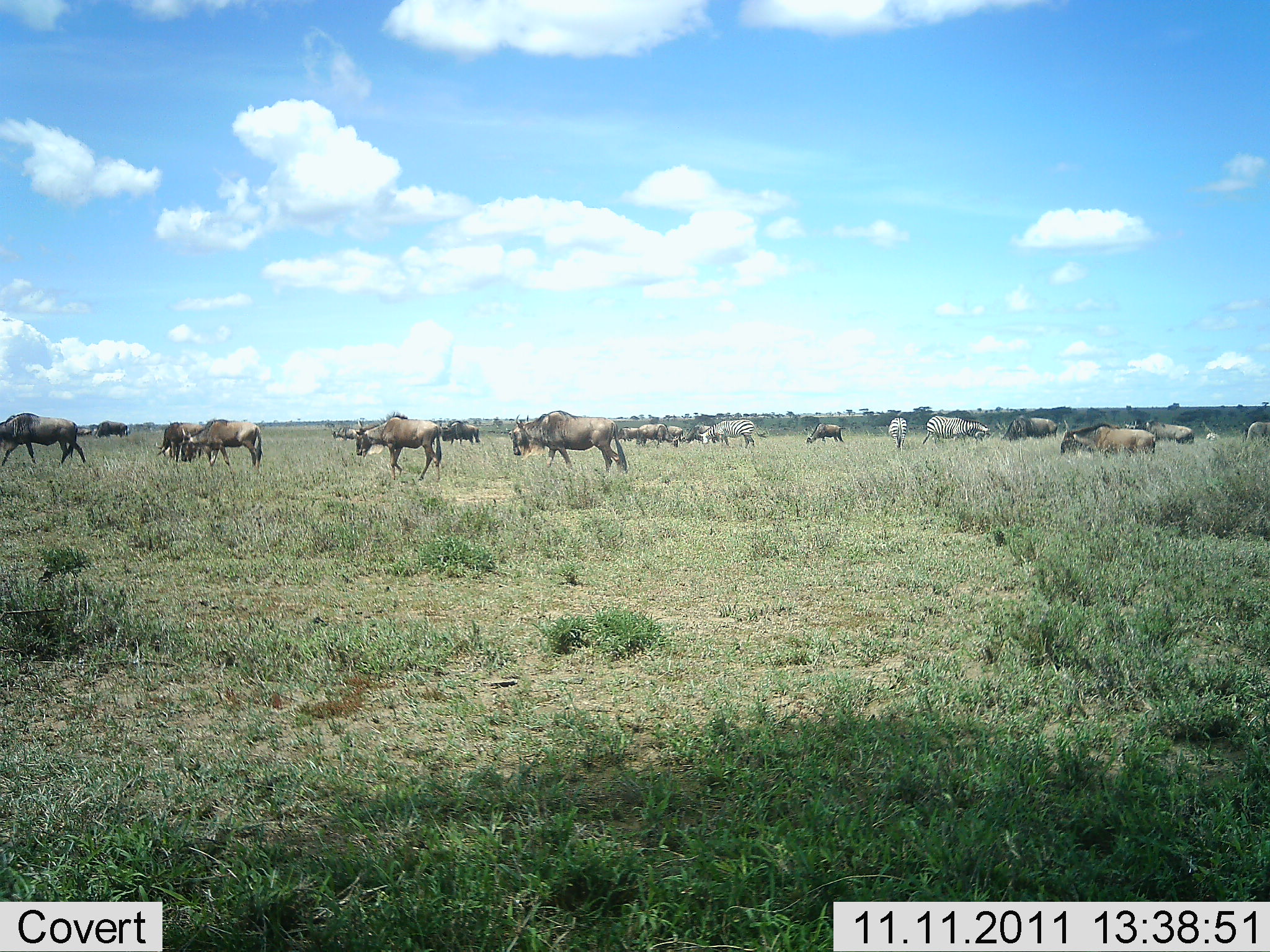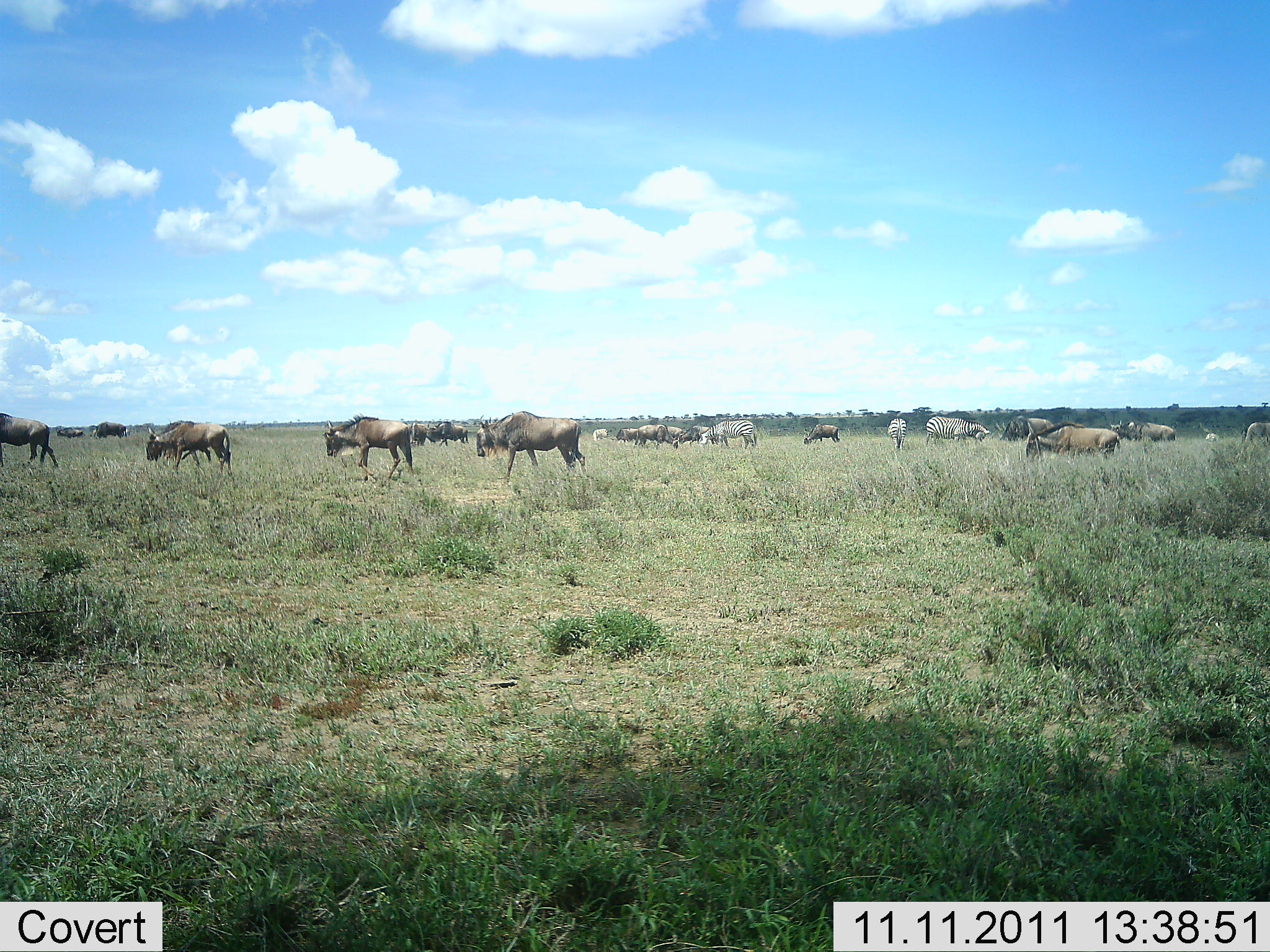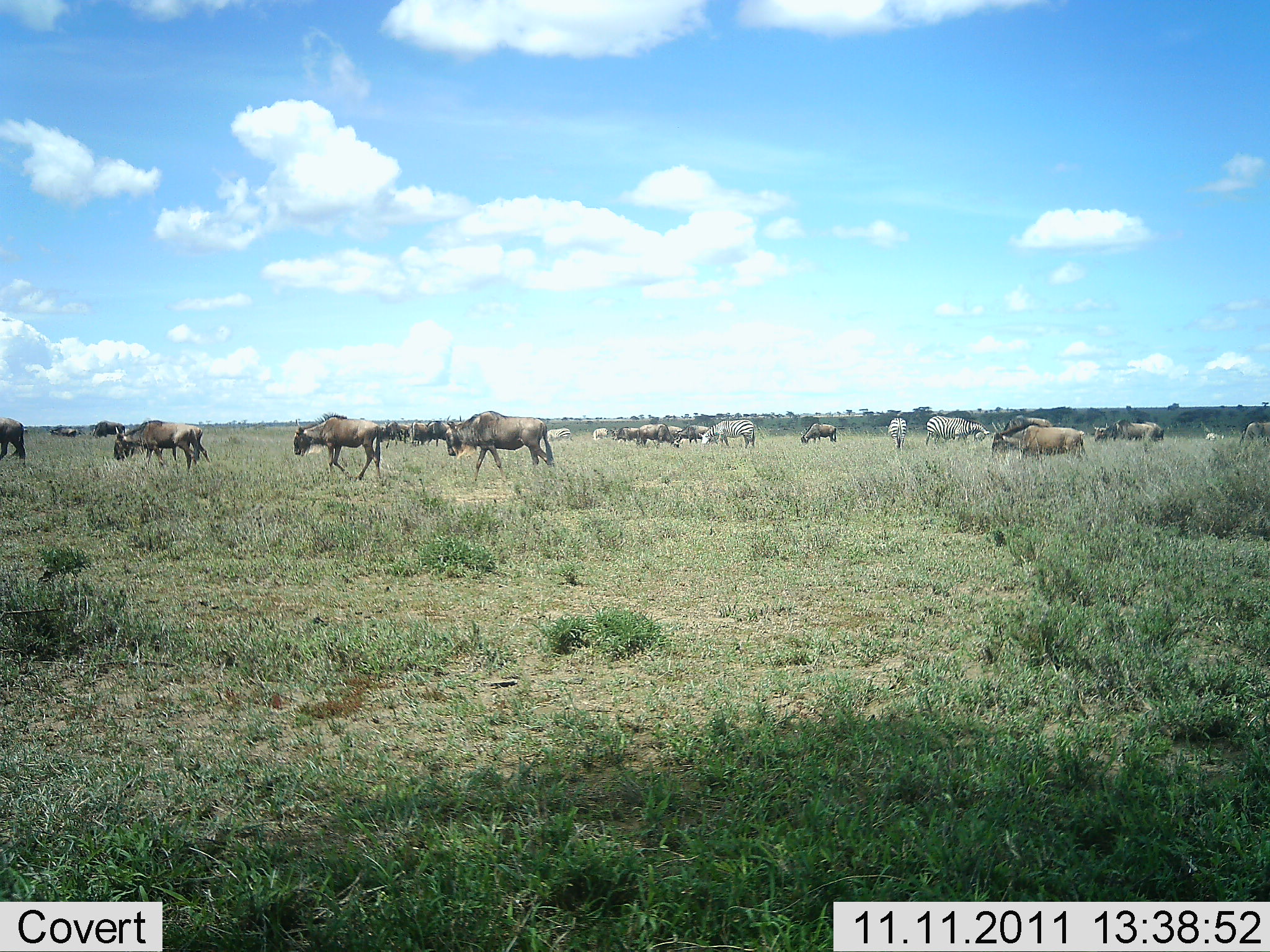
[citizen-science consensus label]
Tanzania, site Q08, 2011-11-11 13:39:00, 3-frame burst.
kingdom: Animalia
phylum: Chordata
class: Mammalia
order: Artiodactyla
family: Bovidae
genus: Connochaetes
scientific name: Connochaetes taurinus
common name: blue wildebeest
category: wildebeest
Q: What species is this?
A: Wildebeest (blue wildebeest) (Connochaetes taurinus).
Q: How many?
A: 11-50.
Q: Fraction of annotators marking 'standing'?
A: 43%.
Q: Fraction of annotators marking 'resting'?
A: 14%.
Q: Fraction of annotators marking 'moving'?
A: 100%.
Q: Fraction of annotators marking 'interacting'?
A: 0%.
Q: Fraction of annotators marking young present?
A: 0%.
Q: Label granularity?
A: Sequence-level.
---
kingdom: Animalia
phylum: Chordata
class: Mammalia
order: Perissodactyla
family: Equidae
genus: Equus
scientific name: Equus quagga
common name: plains zebra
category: zebra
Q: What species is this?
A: Zebra (plains zebra) (Equus quagga).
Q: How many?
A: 4.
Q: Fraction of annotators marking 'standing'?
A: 30%.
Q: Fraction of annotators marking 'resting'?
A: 0%.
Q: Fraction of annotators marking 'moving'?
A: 10%.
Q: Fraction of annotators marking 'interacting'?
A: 0%.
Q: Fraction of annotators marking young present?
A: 0%.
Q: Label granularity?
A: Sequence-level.